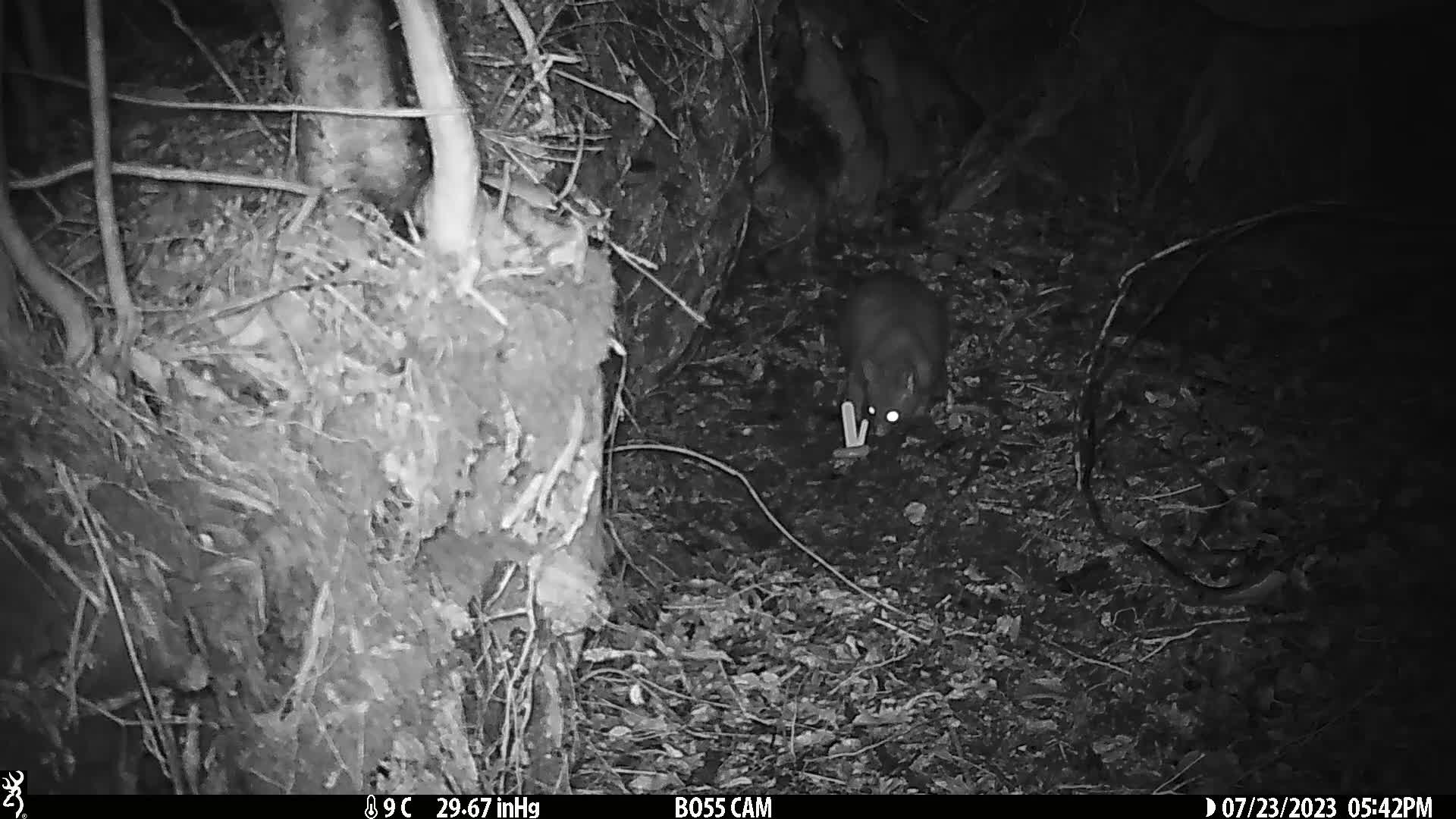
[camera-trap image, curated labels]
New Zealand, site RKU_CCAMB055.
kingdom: Animalia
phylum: Chordata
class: Mammalia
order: Diprotodontia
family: Phalangeridae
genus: Trichosurus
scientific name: Trichosurus vulpecula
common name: common brushtail possum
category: possum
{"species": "possum (common brushtail possum) (Trichosurus vulpecula)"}